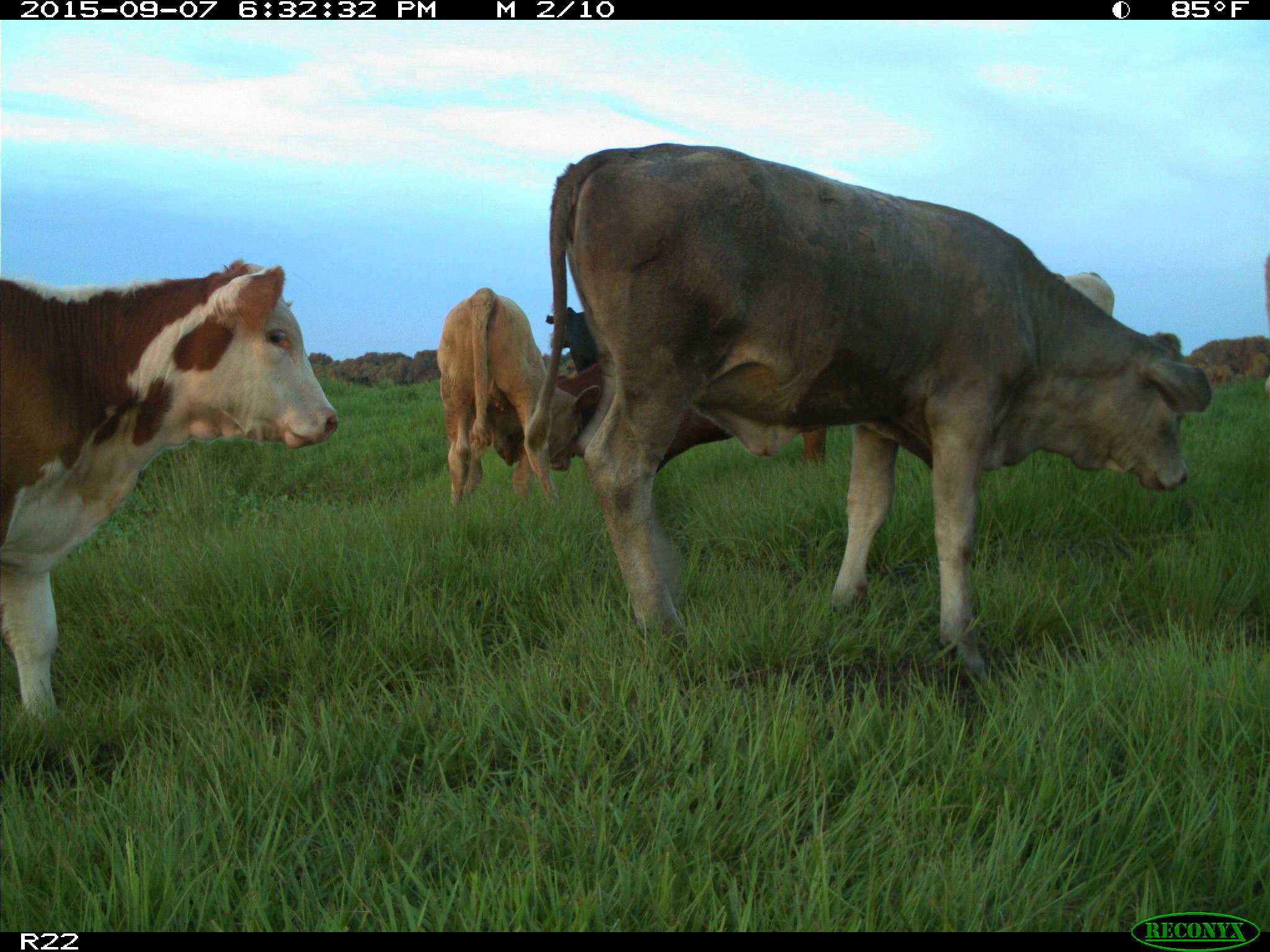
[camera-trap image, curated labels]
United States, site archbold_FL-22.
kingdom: Animalia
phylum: Chordata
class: Mammalia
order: Artiodactyla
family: Bovidae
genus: Bos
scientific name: Bos taurus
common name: domestic cow